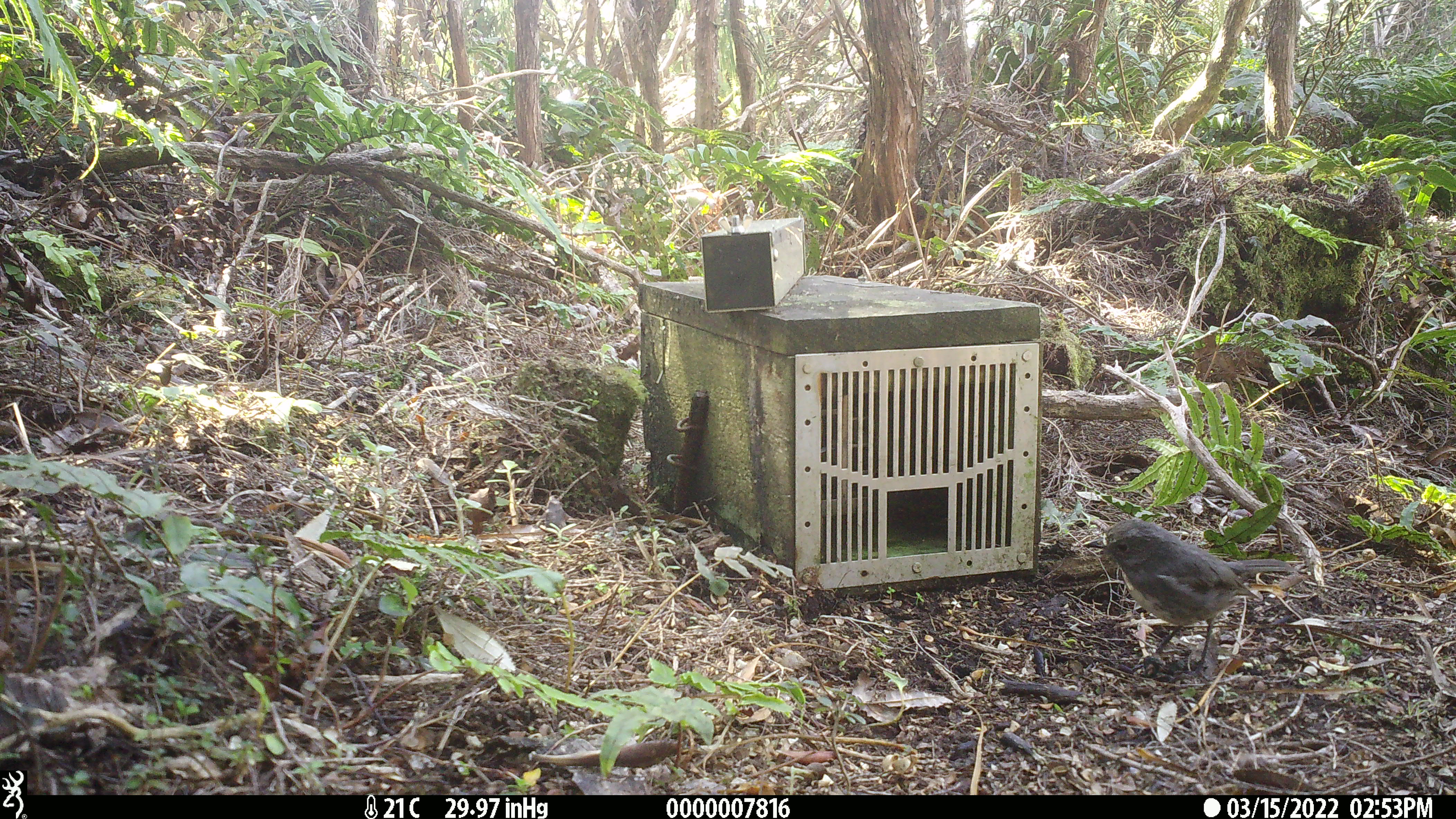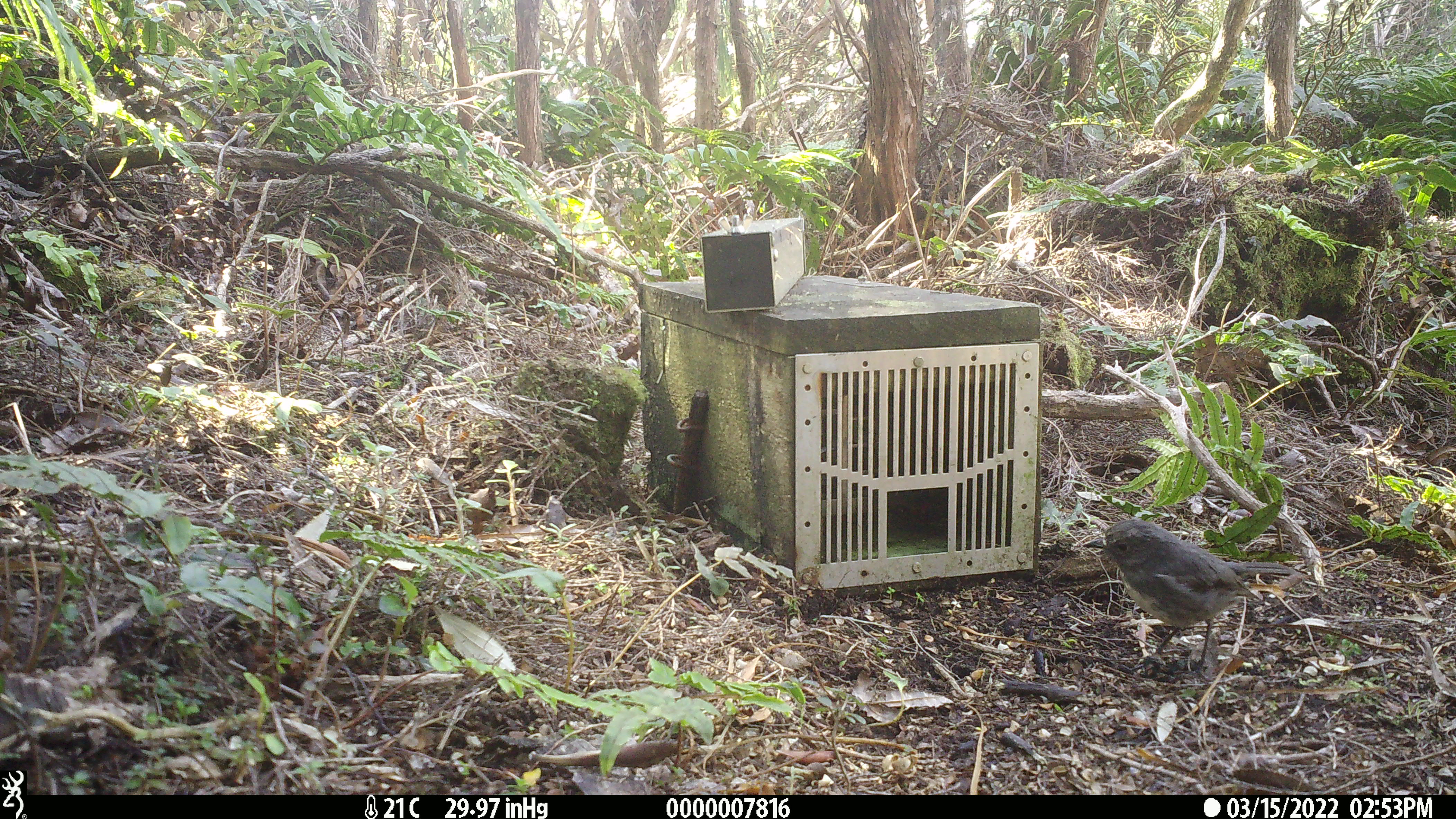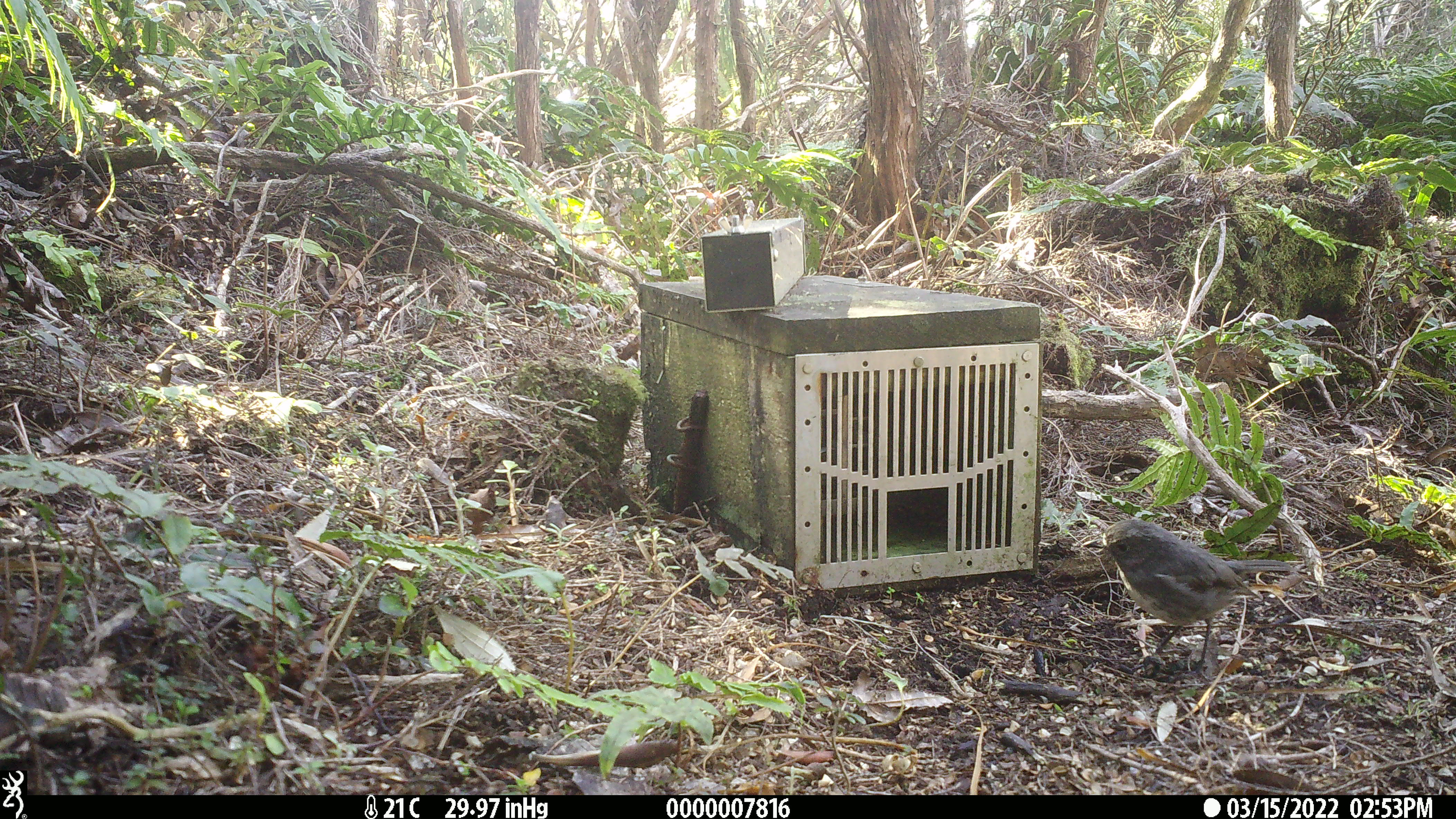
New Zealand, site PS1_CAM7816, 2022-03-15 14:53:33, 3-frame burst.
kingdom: Animalia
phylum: Chordata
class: Aves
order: Passeriformes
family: Petroicidae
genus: Petroica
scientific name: Petroica australis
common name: new zealand robin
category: robin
Robin (new zealand robin) (Petroica australis).